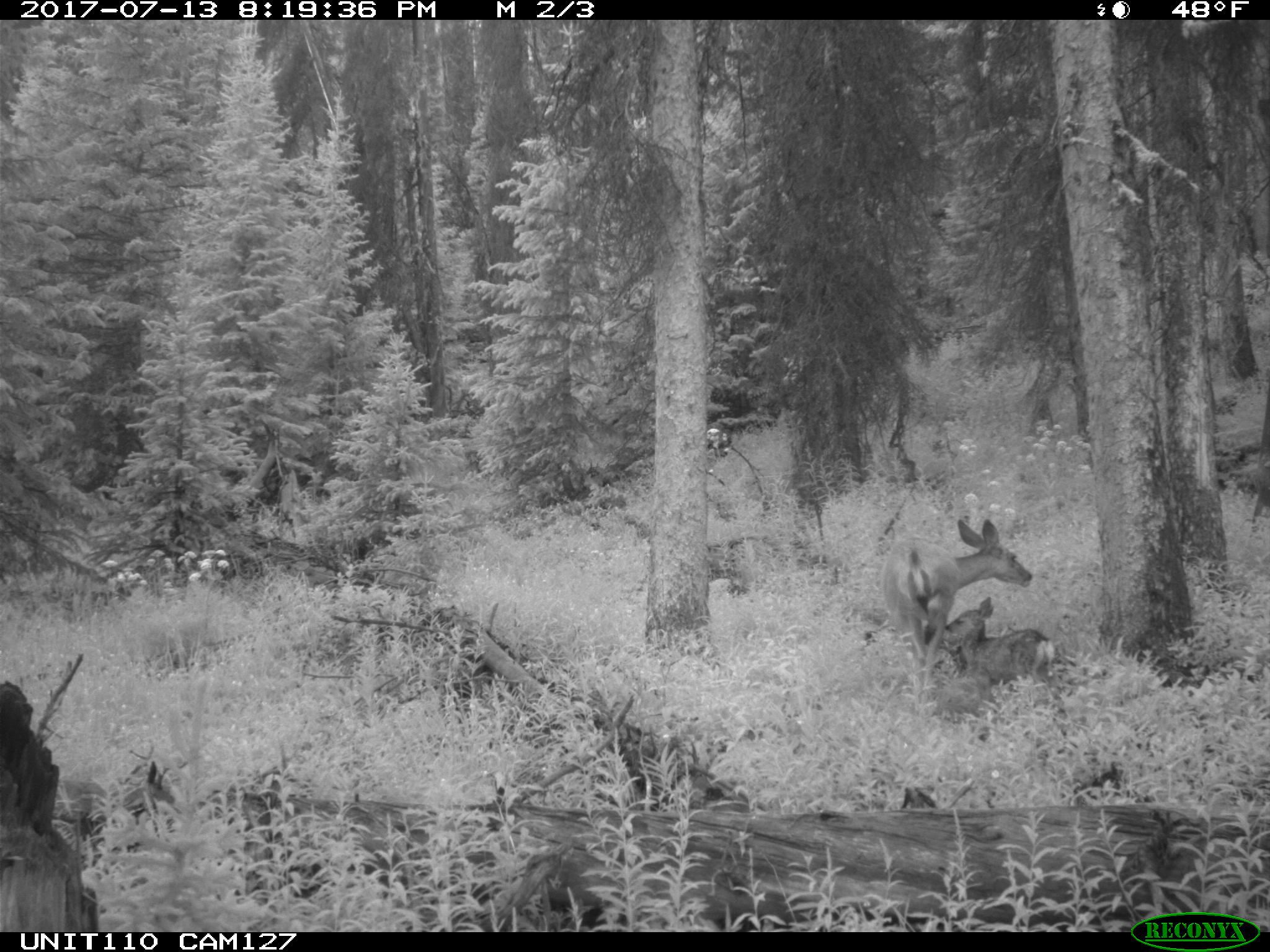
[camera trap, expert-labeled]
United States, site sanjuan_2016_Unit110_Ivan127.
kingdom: Animalia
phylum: Chordata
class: Mammalia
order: Artiodactyla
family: Cervidae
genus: Odocoileus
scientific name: Odocoileus hemionus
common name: mule deer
Odocoileus hemionus (mule deer).